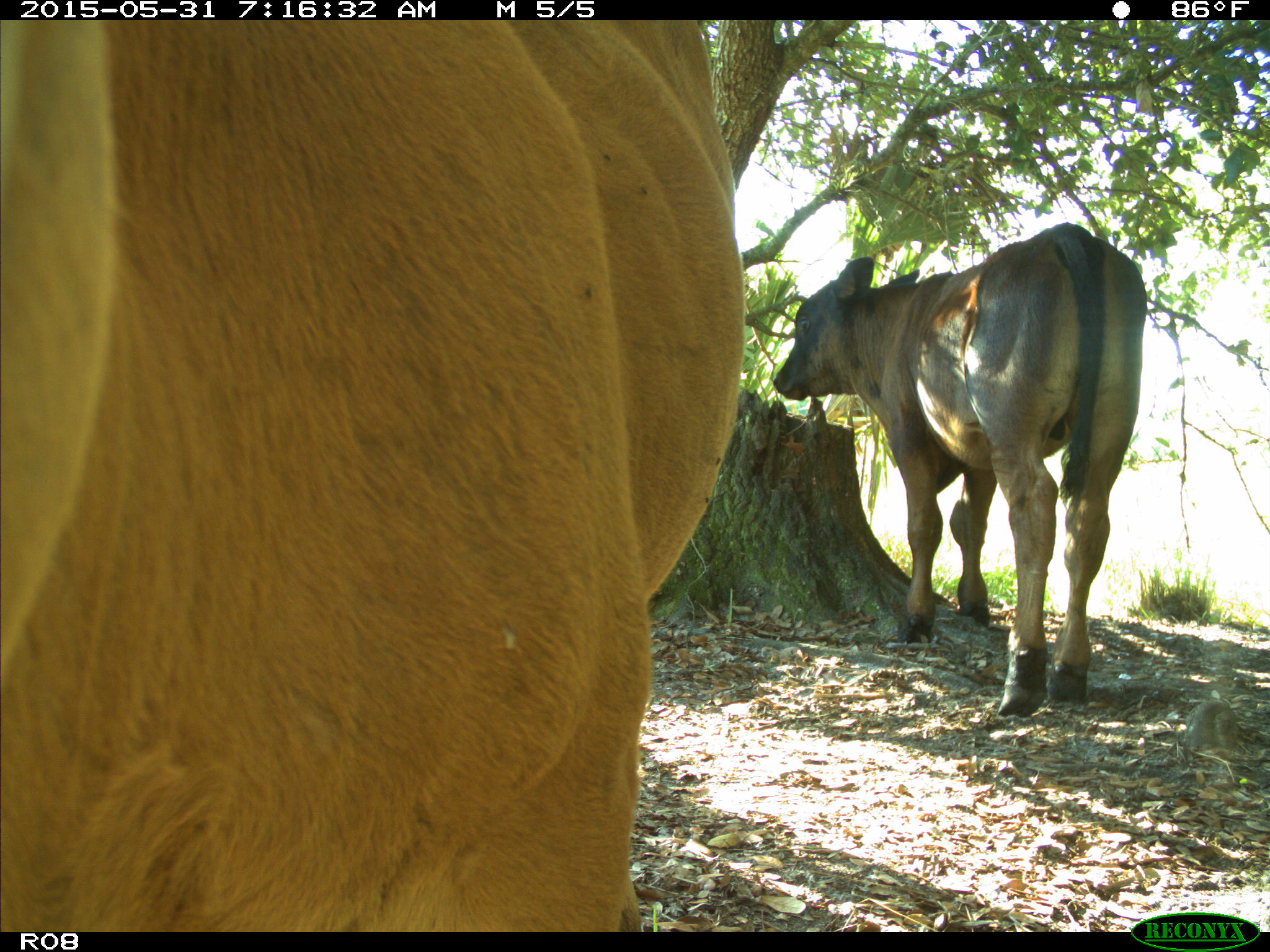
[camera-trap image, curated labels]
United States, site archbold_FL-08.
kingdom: Animalia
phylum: Chordata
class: Mammalia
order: Artiodactyla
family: Bovidae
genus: Bos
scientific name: Bos taurus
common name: domestic cow